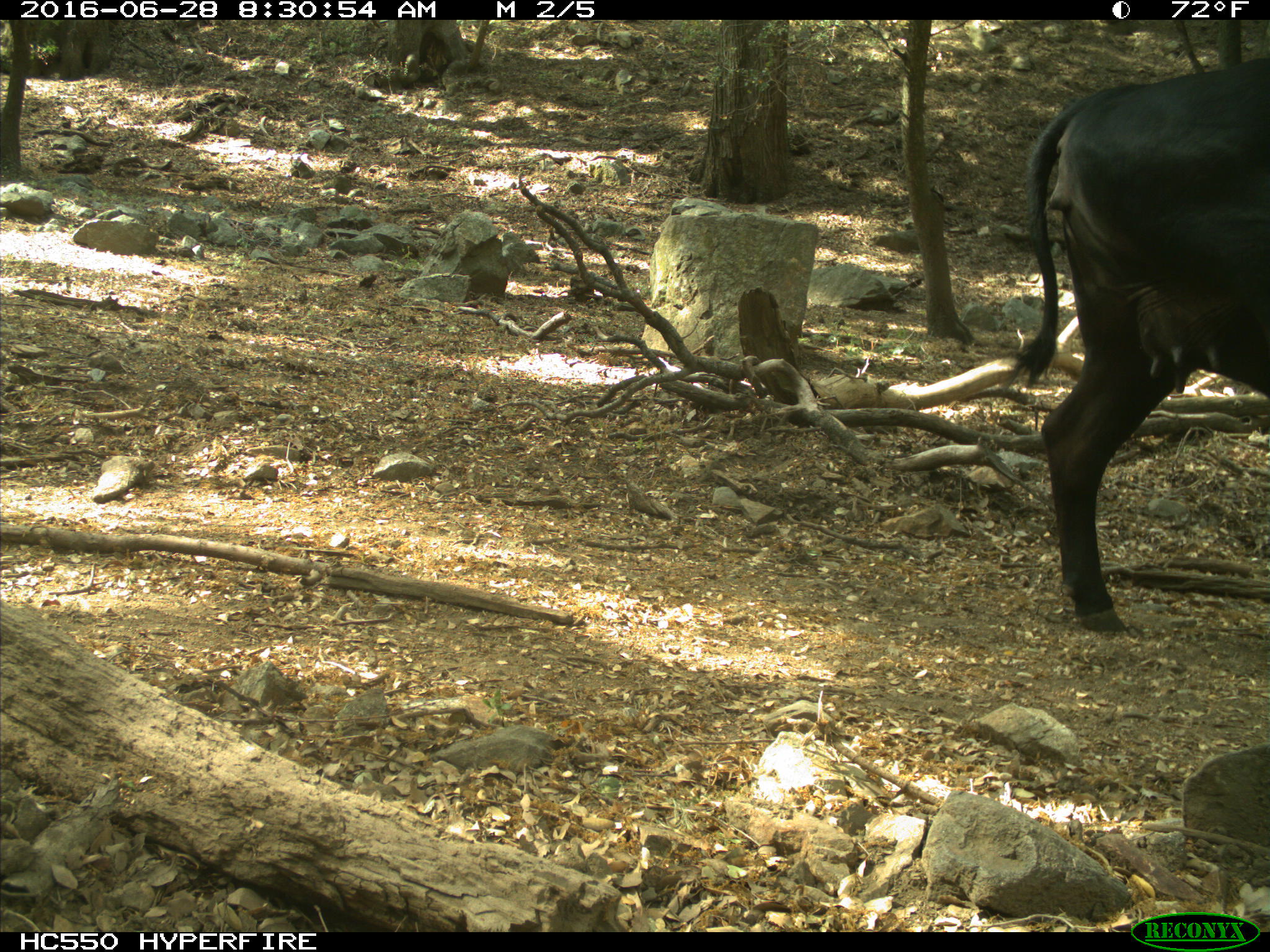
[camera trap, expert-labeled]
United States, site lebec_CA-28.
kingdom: Animalia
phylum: Chordata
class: Mammalia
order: Artiodactyla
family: Bovidae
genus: Bos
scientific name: Bos taurus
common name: domestic cow